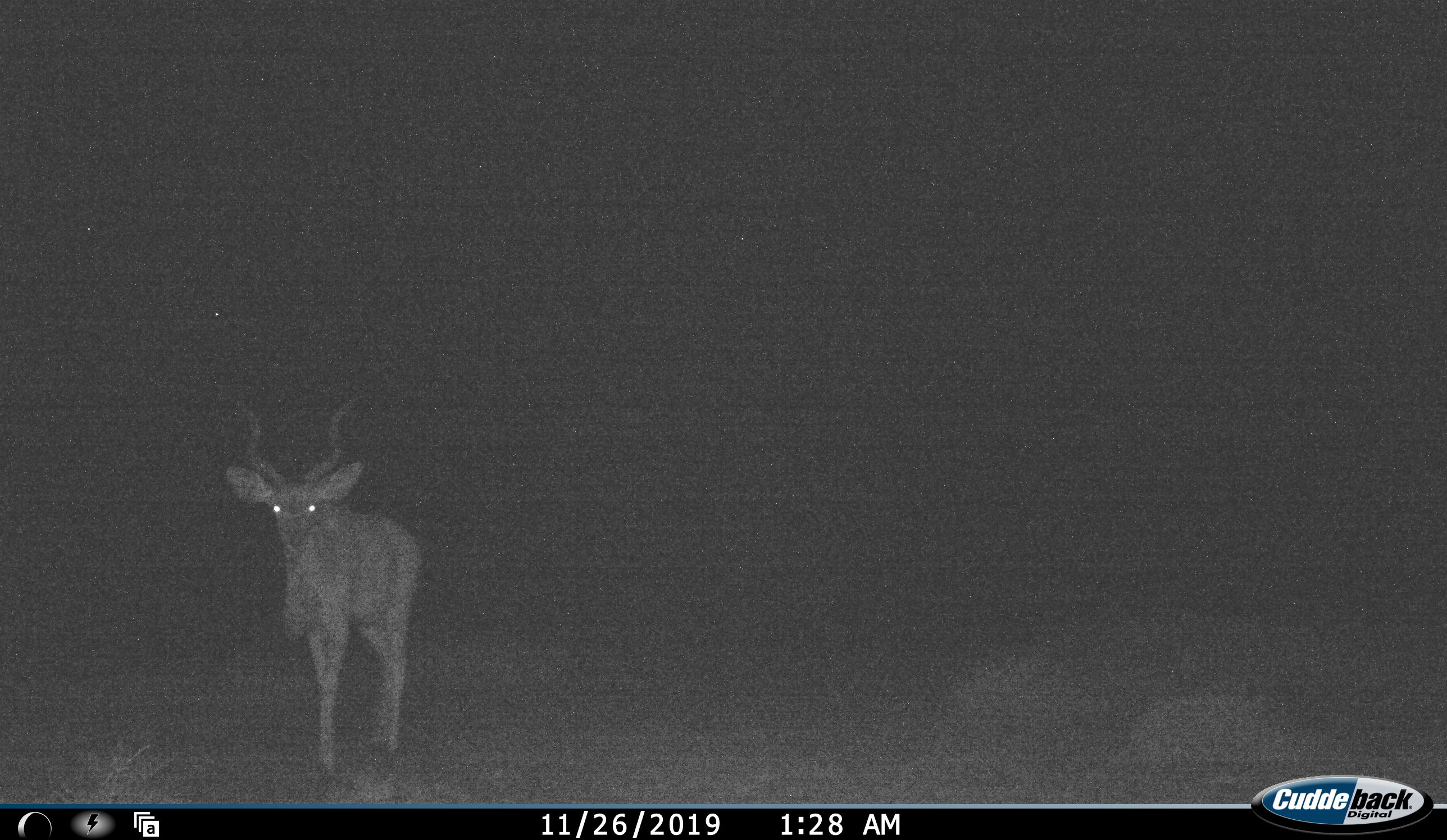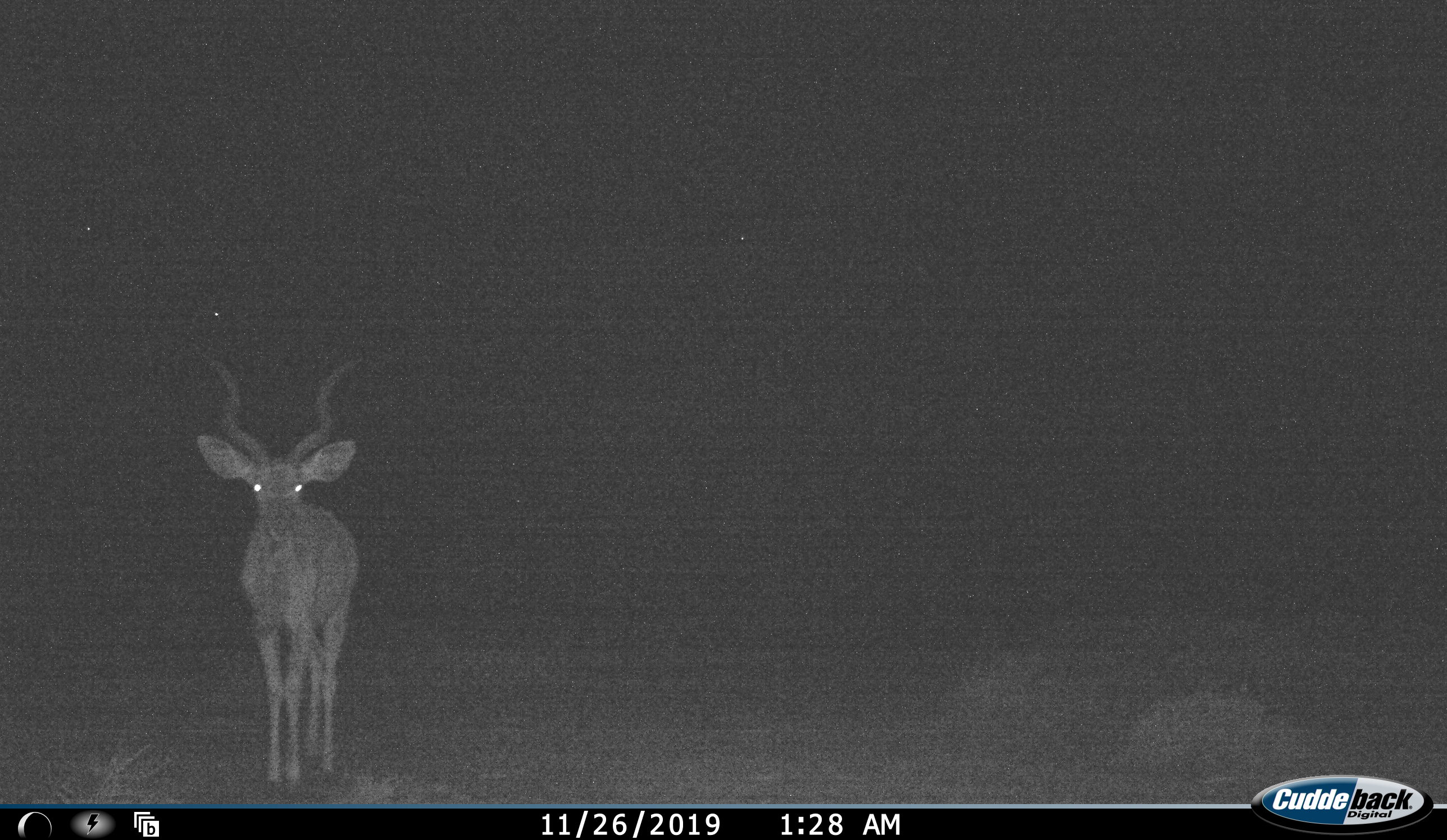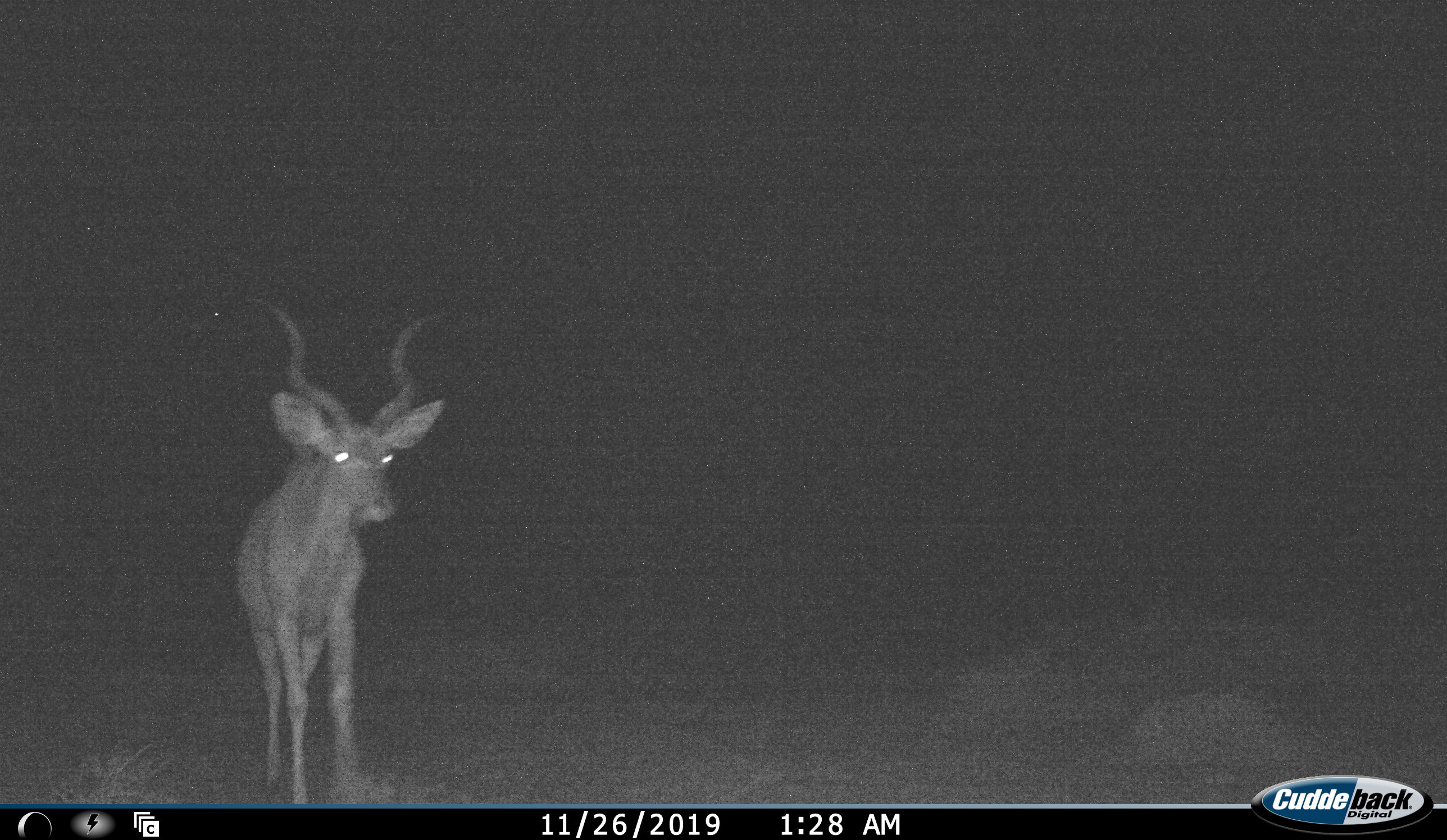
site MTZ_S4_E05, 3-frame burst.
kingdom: Animalia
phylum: Chordata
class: Mammalia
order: Artiodactyla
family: Bovidae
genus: Tragelaphus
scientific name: Tragelaphus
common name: kudu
Kudu (Tragelaphus), count 1. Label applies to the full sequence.